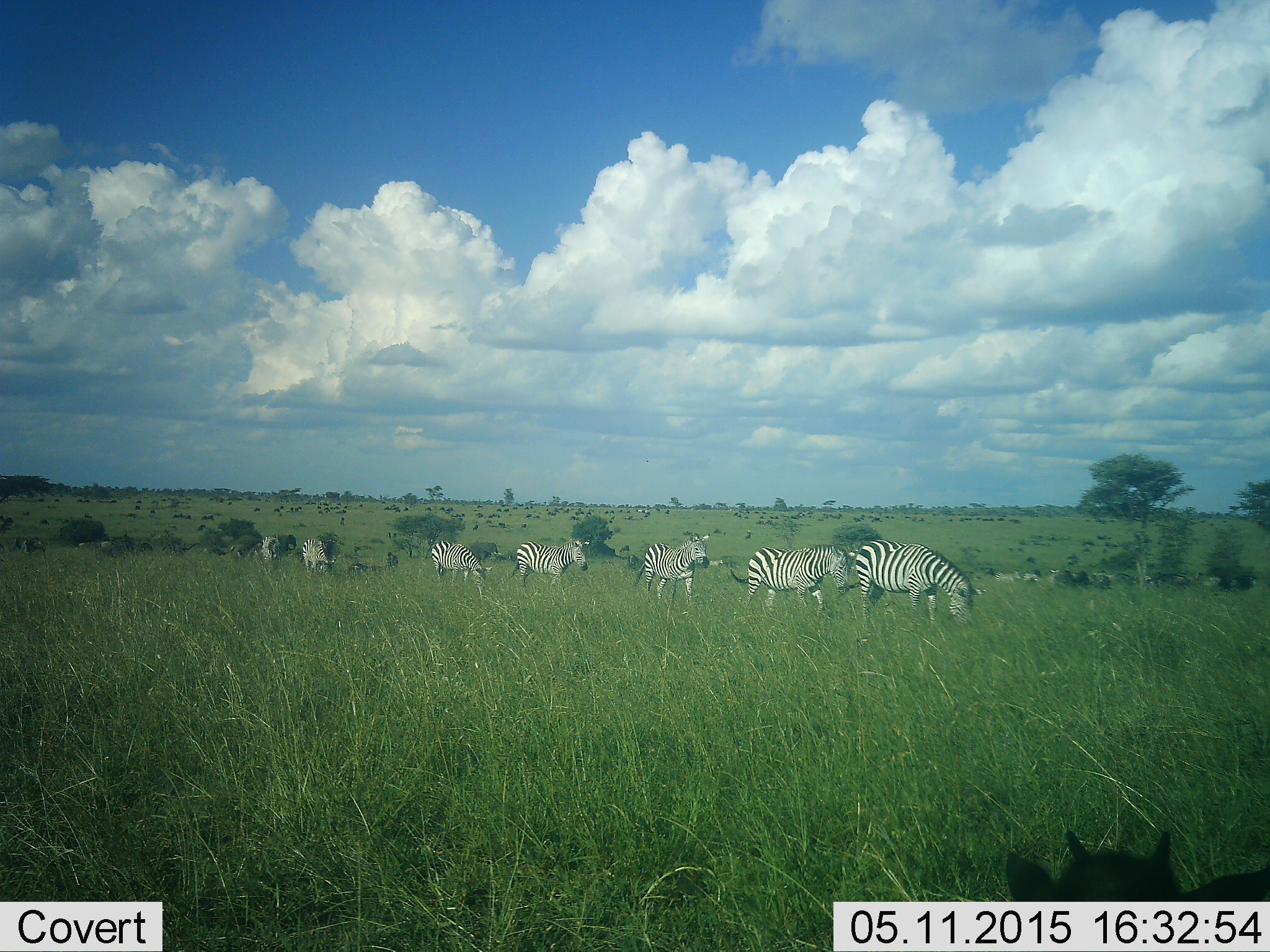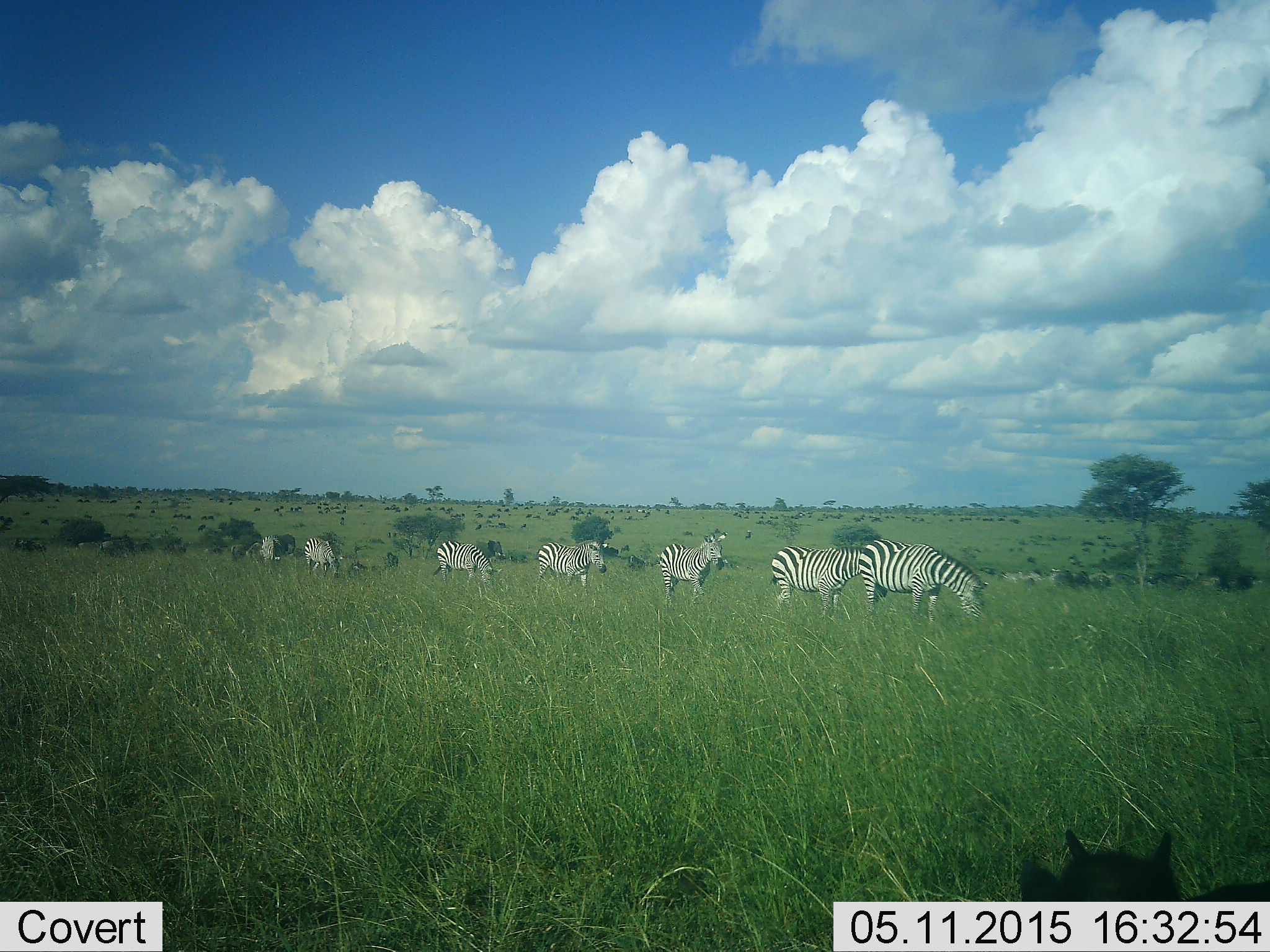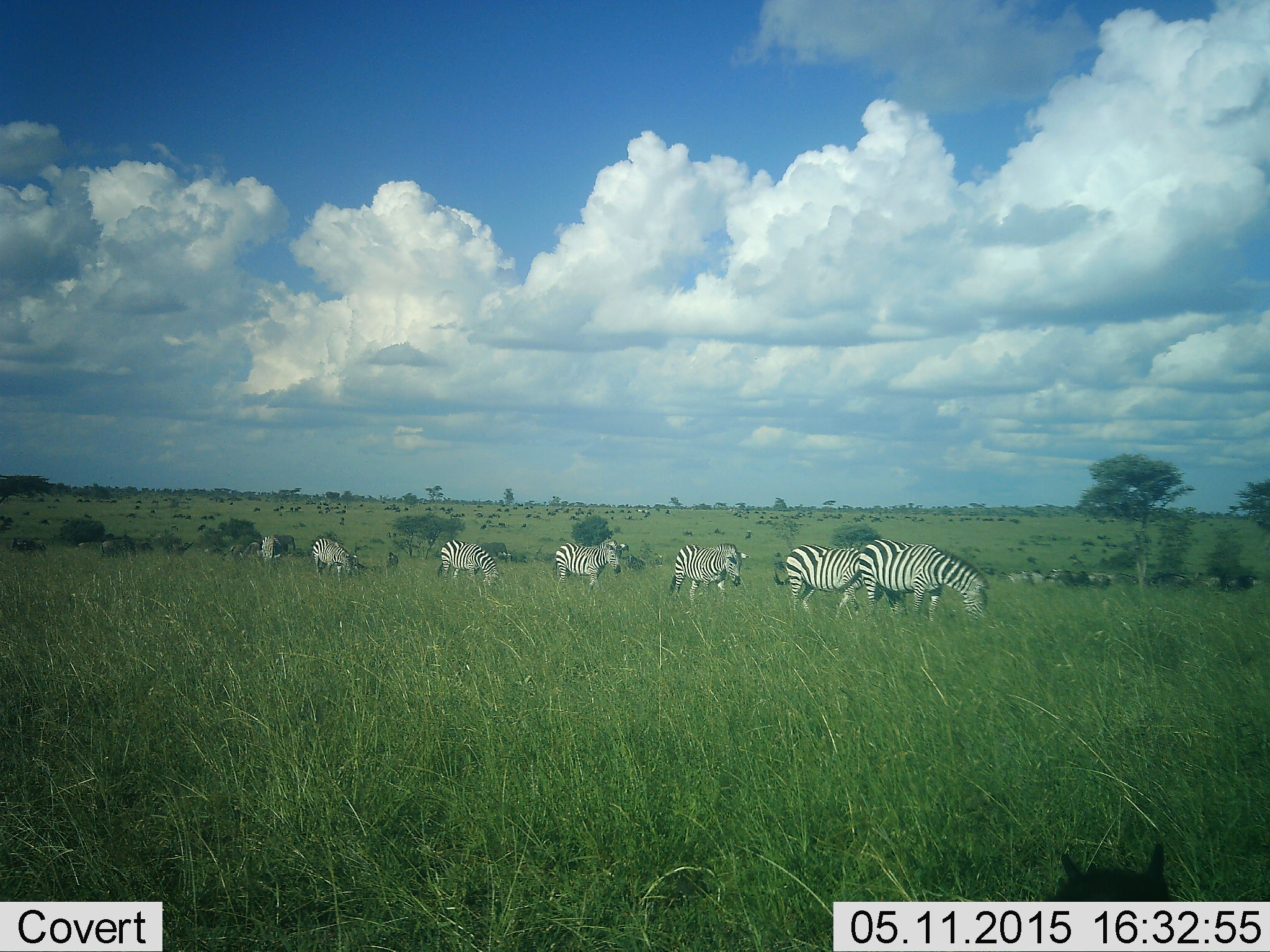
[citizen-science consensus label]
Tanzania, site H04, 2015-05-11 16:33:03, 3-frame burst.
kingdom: Animalia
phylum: Chordata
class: Mammalia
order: Perissodactyla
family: Equidae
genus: Equus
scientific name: Equus quagga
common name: plains zebra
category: zebra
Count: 7.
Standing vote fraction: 17%.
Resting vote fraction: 0%.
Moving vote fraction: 83%.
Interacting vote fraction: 8%.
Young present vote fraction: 0%.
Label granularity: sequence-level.